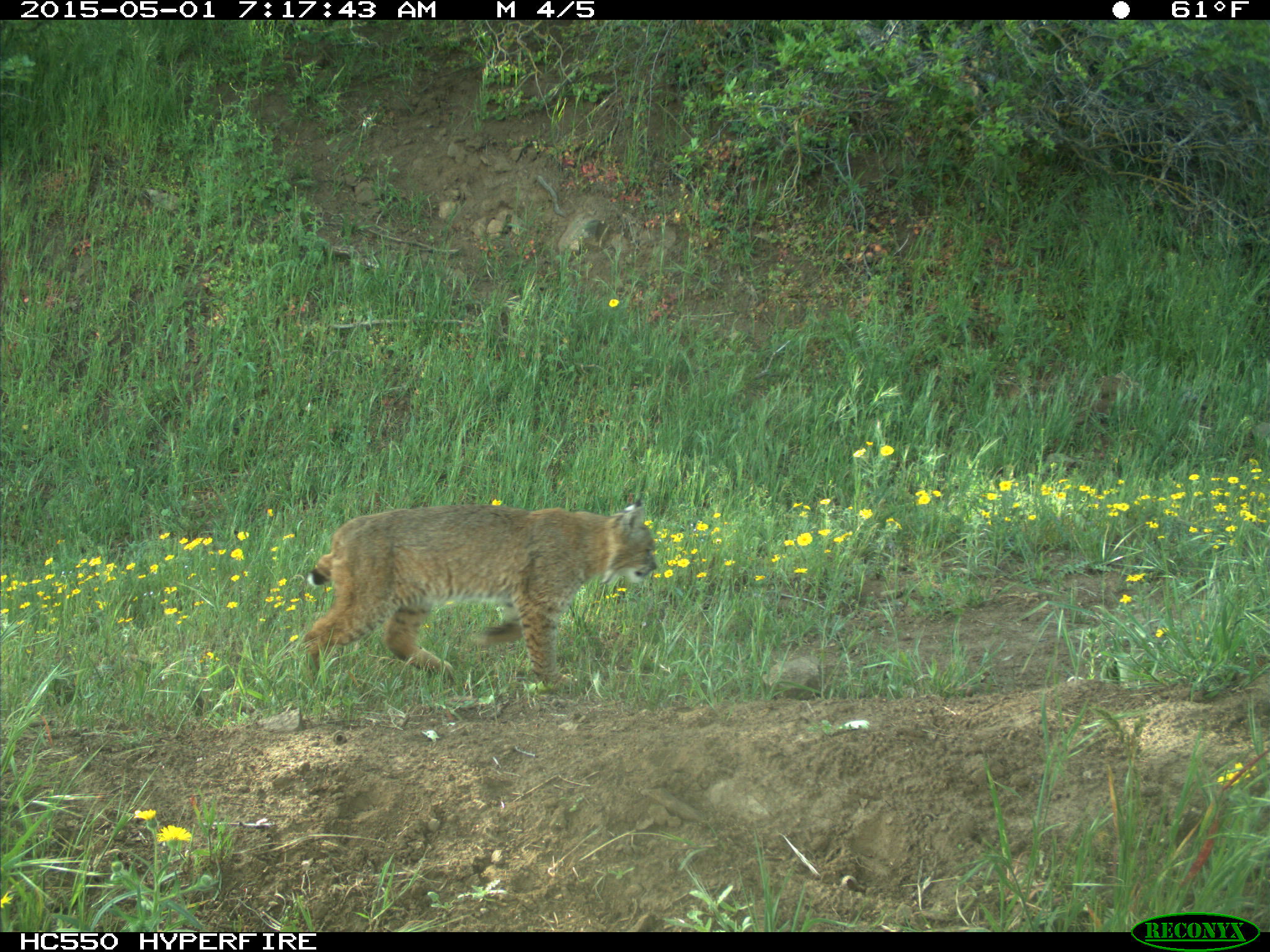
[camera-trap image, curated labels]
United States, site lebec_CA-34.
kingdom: Animalia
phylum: Chordata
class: Mammalia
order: Carnivora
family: Felidae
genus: Lynx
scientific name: Lynx rufus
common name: bobcat